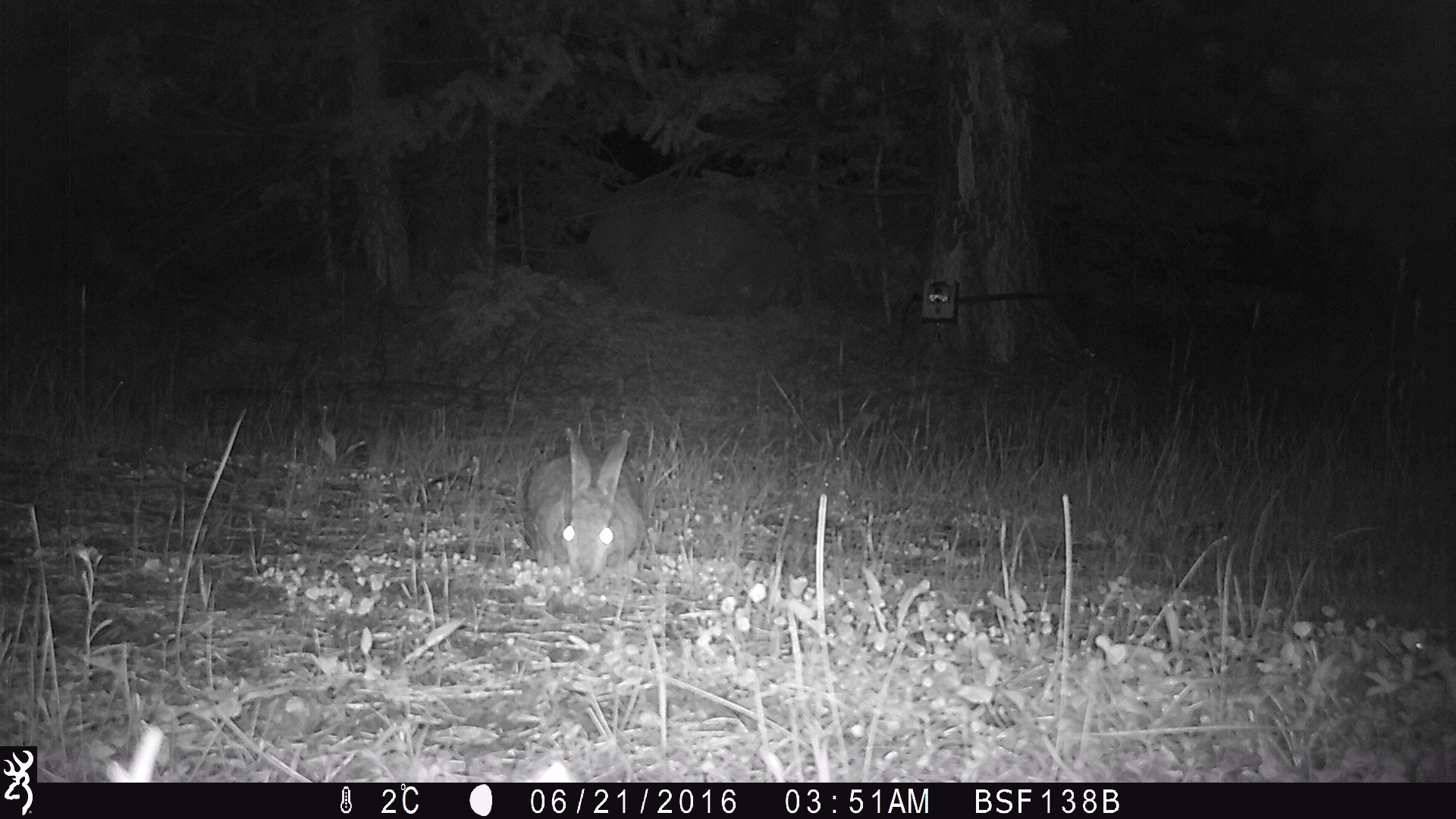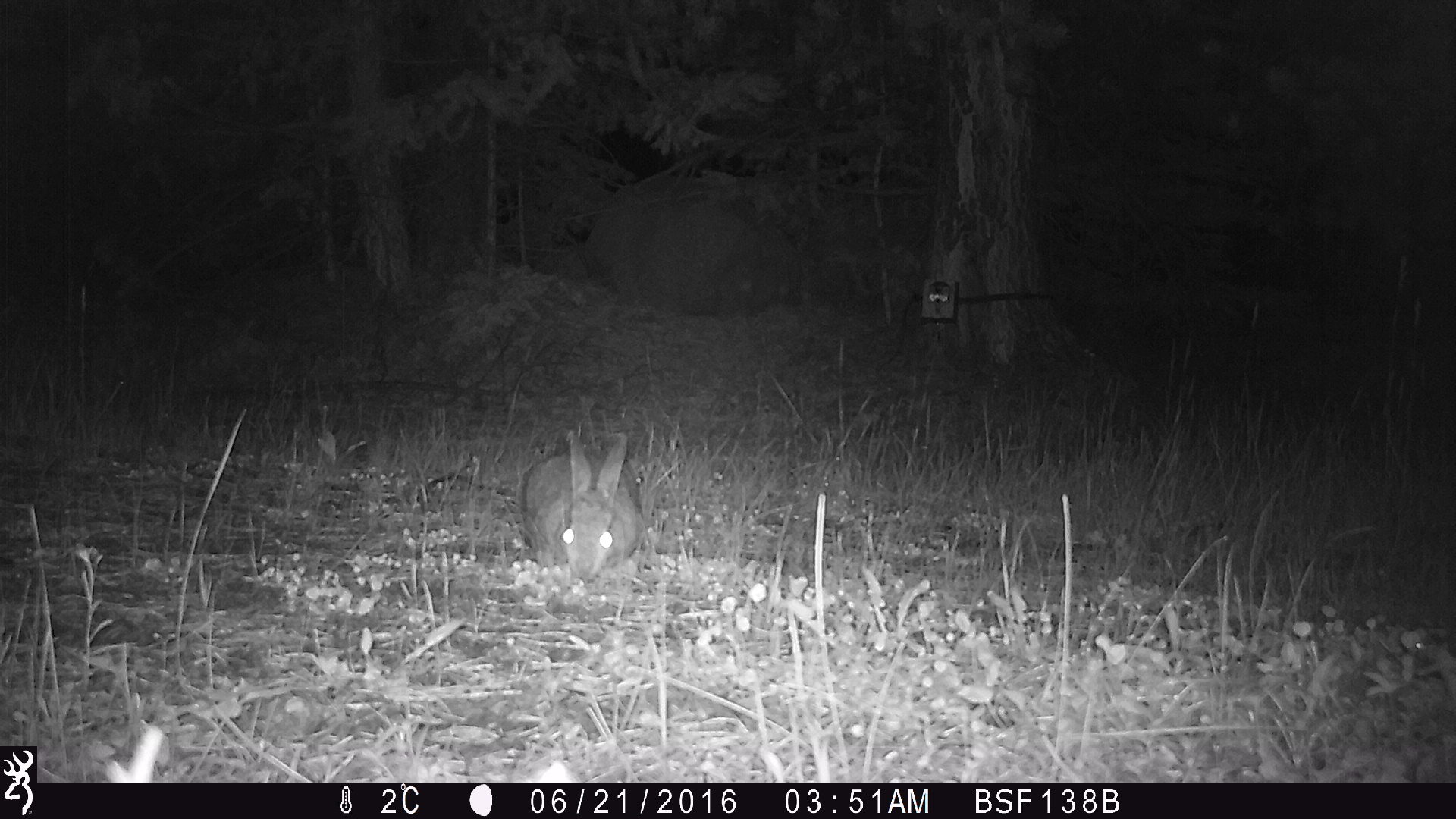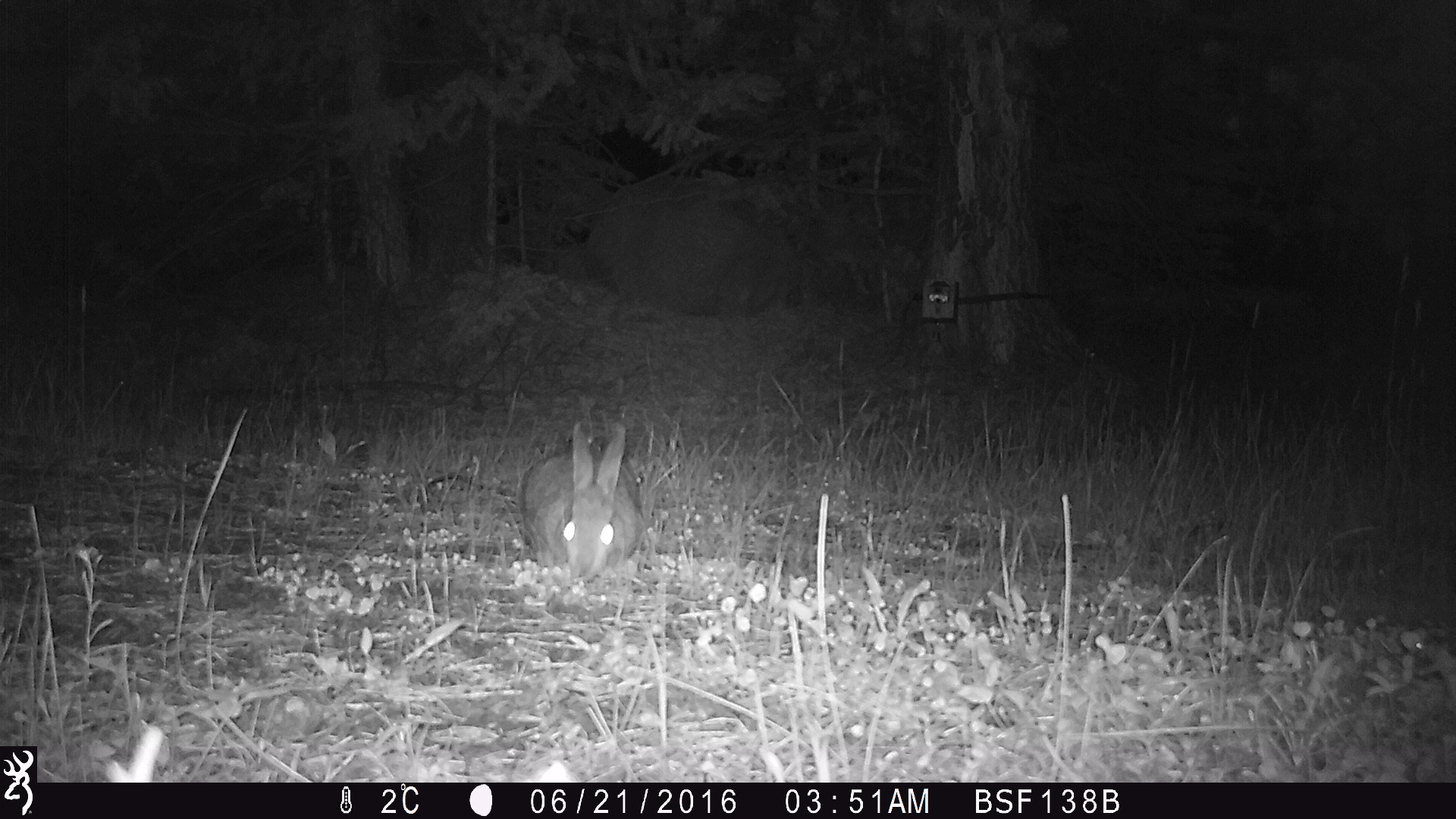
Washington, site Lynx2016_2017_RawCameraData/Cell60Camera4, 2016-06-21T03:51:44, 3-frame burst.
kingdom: Animalia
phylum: Chordata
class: Mammalia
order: Lagomorpha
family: Leporidae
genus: Lepus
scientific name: Lepus americanus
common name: snowshoe hare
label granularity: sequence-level